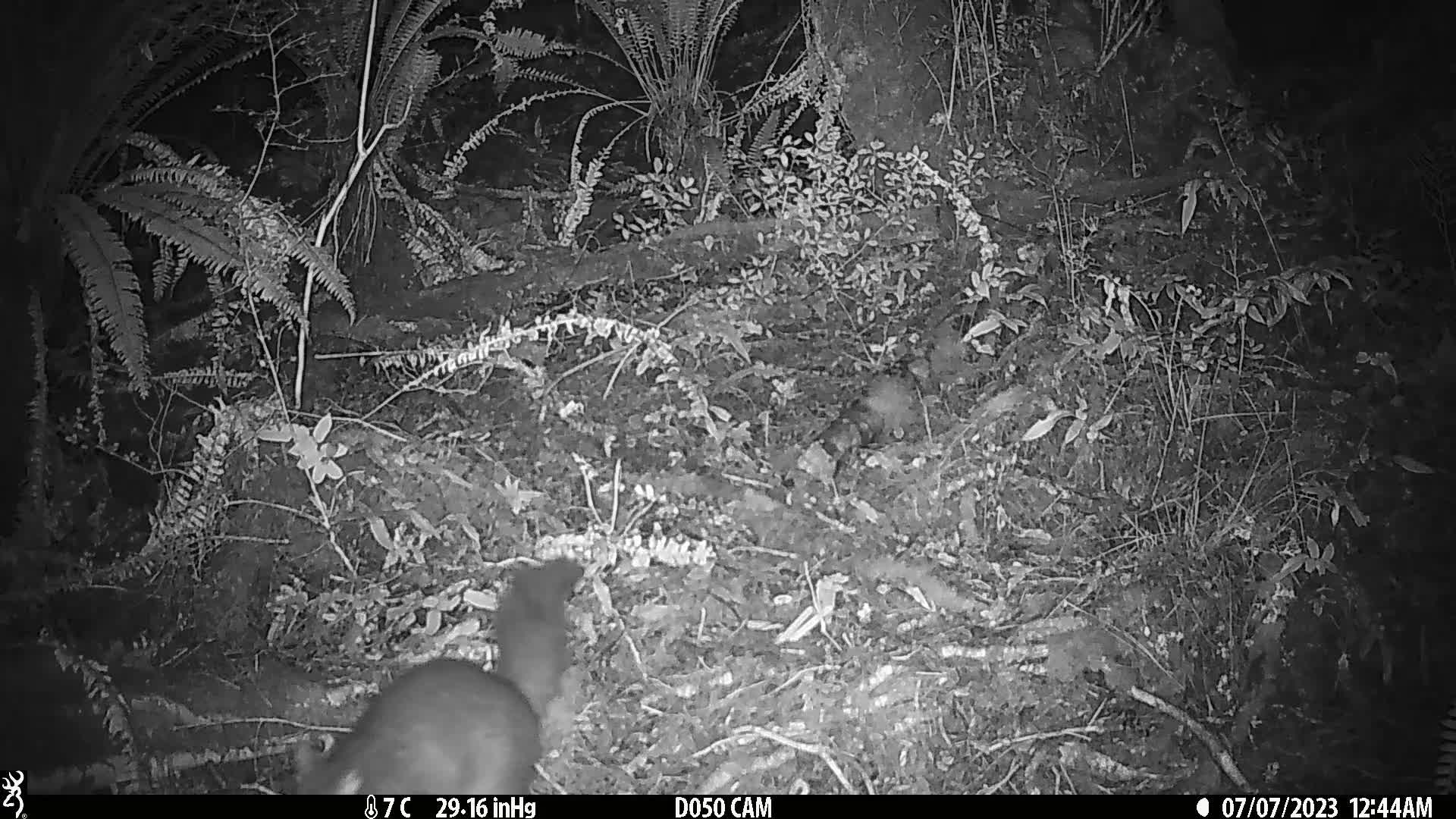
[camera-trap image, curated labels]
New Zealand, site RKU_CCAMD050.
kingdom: Animalia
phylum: Chordata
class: Mammalia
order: Diprotodontia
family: Phalangeridae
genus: Trichosurus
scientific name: Trichosurus vulpecula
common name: common brushtail possum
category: possum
Possum (common brushtail possum) (Trichosurus vulpecula).